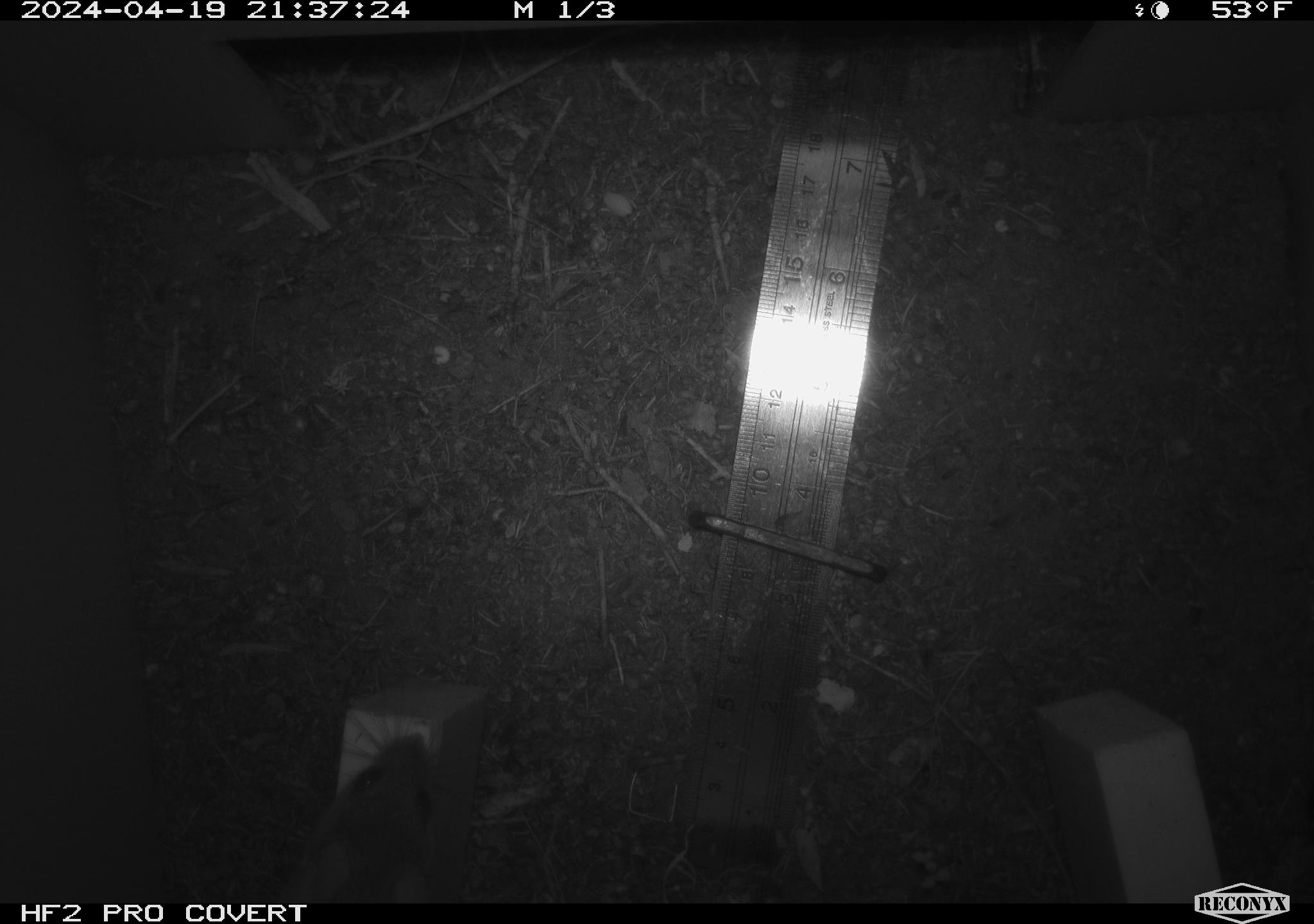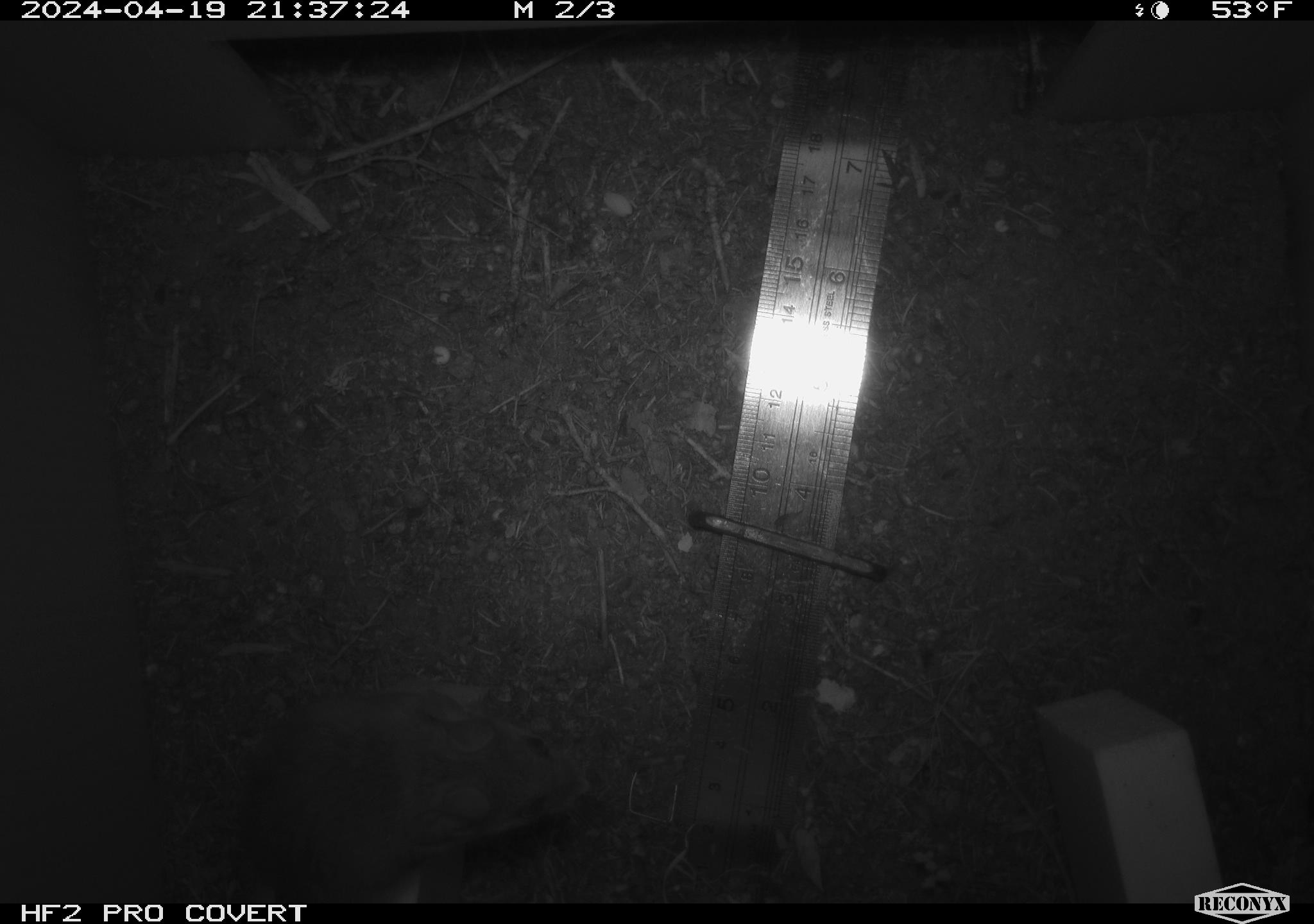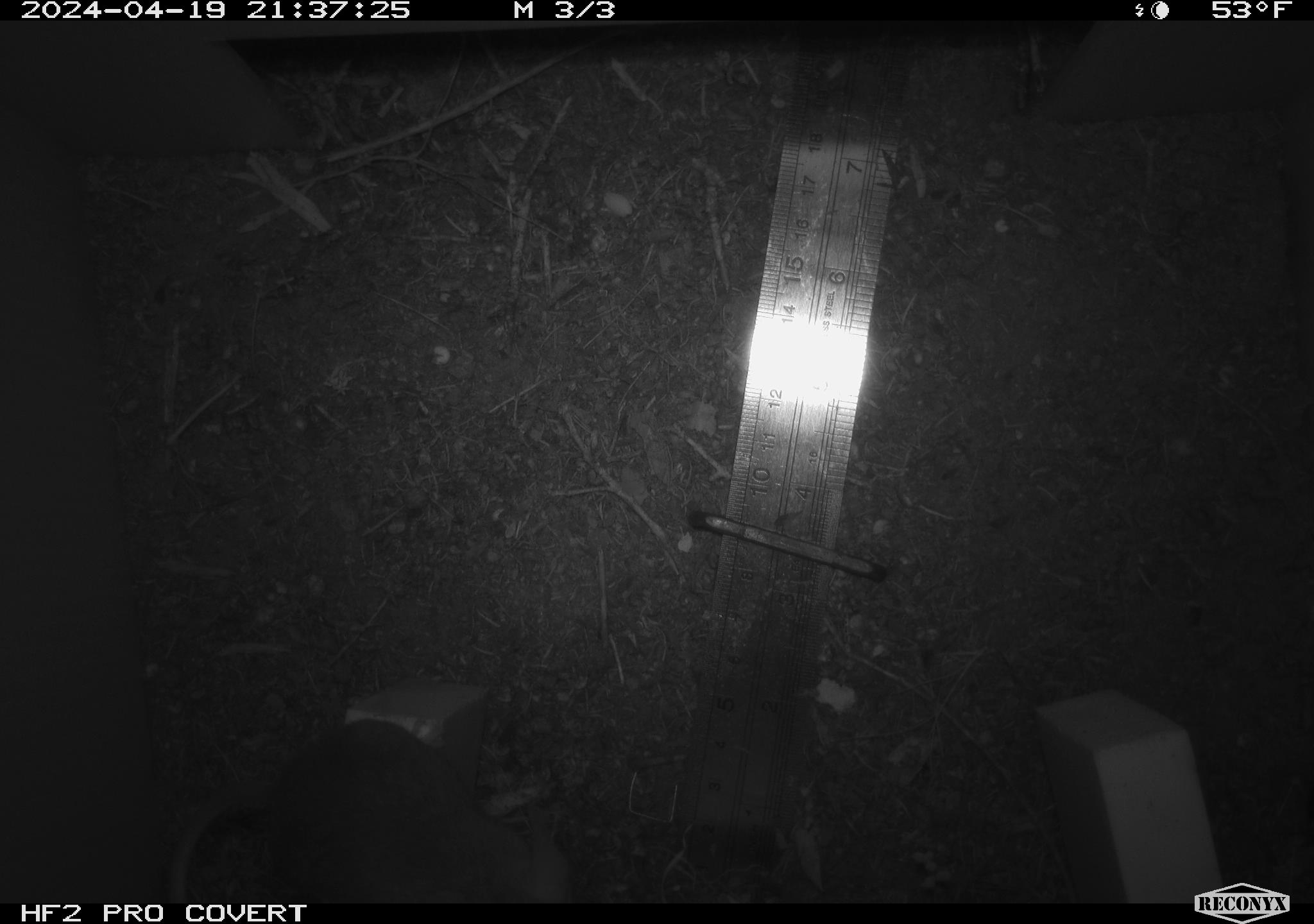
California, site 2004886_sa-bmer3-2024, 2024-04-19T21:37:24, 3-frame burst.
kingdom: Animalia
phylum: Chordata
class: Mammalia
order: Rodentia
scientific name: Rodentia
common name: mouse species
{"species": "mouse species (Rodentia)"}